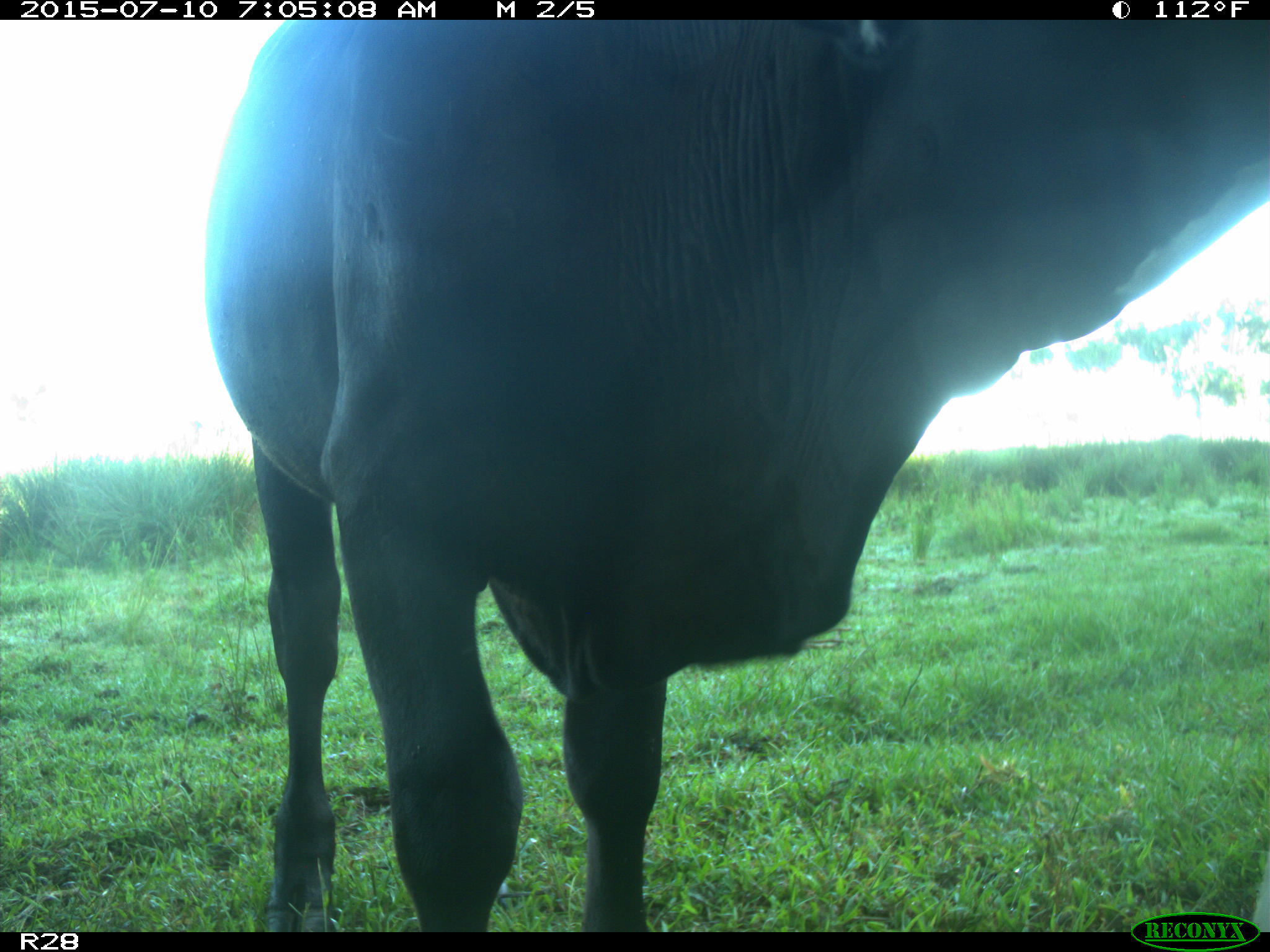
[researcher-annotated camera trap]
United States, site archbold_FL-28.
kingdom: Animalia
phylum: Chordata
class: Mammalia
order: Artiodactyla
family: Bovidae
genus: Bos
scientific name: Bos taurus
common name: domestic cow